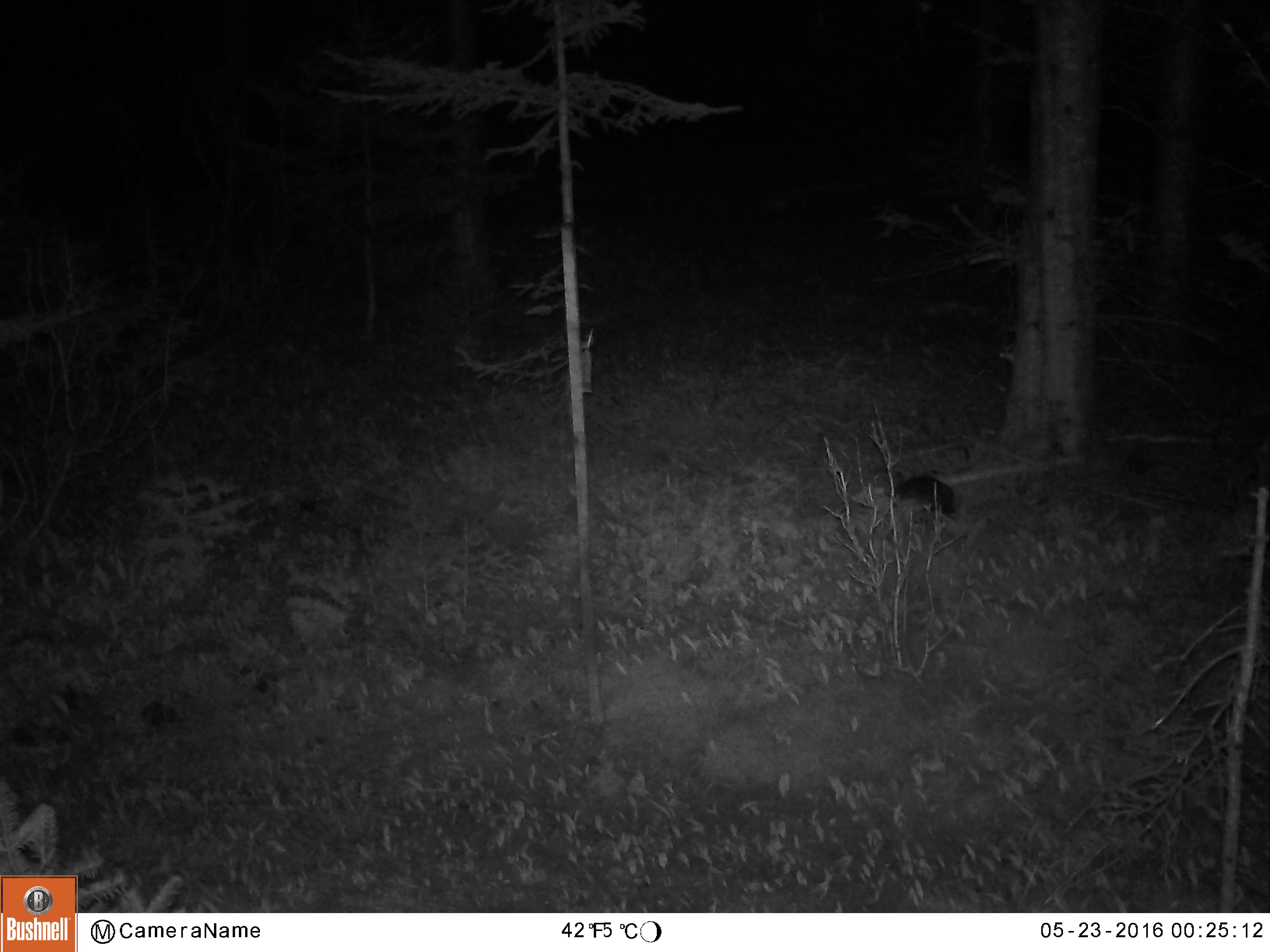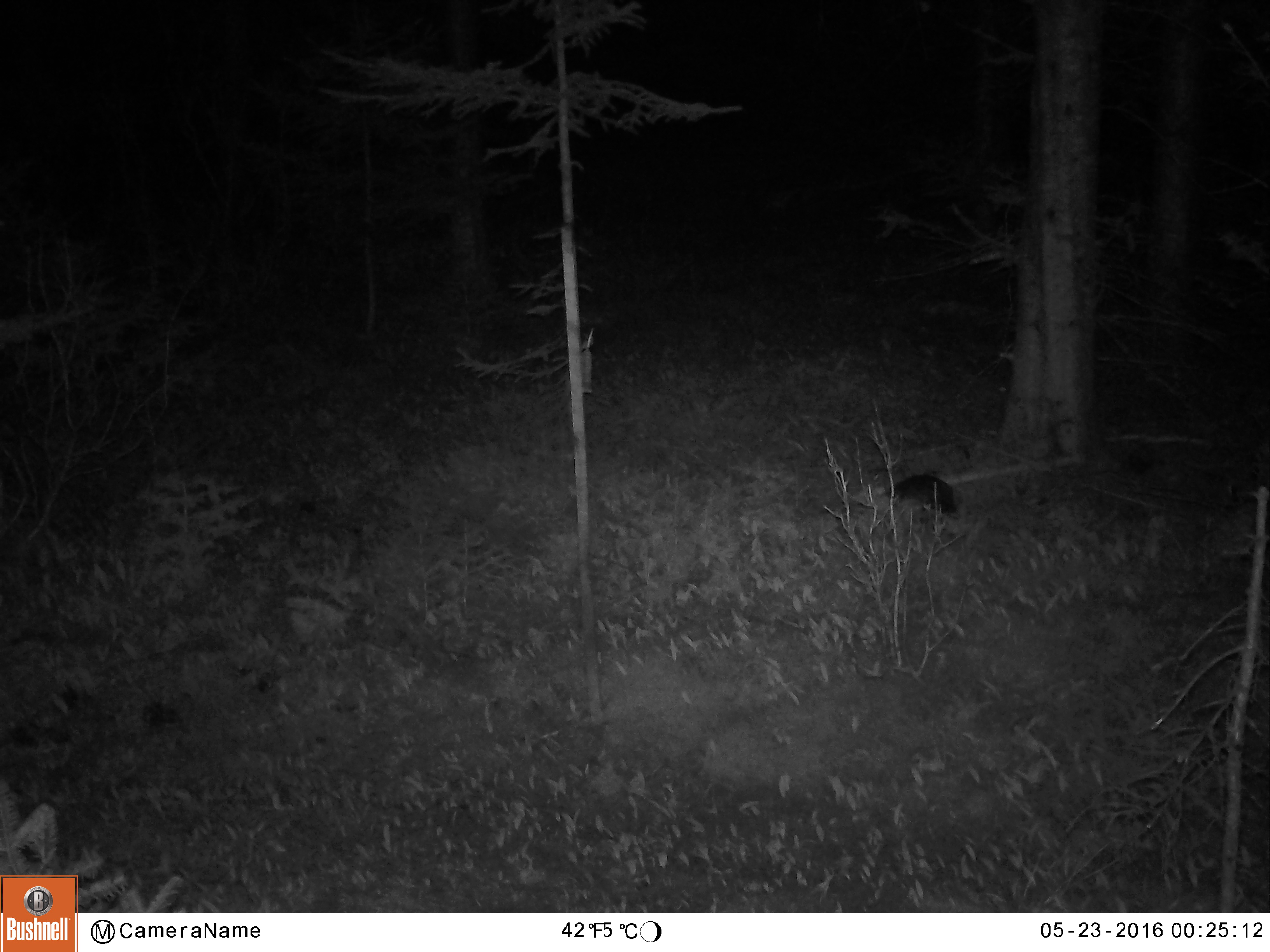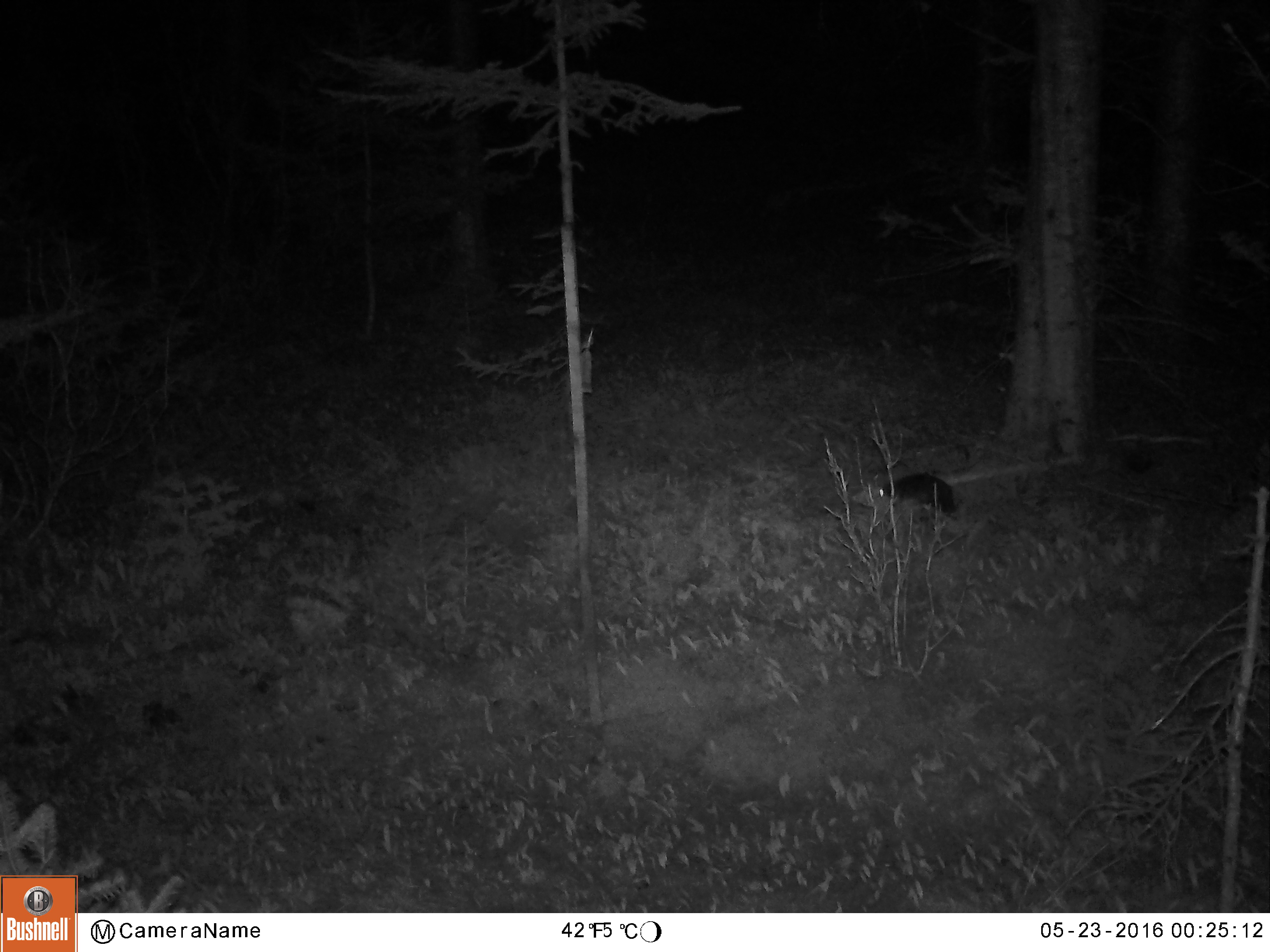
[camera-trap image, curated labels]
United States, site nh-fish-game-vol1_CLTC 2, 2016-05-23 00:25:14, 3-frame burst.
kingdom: Animalia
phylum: Chordata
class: Mammalia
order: Lagomorpha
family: Leporidae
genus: Lepus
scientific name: Lepus americanus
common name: snowshoe hare